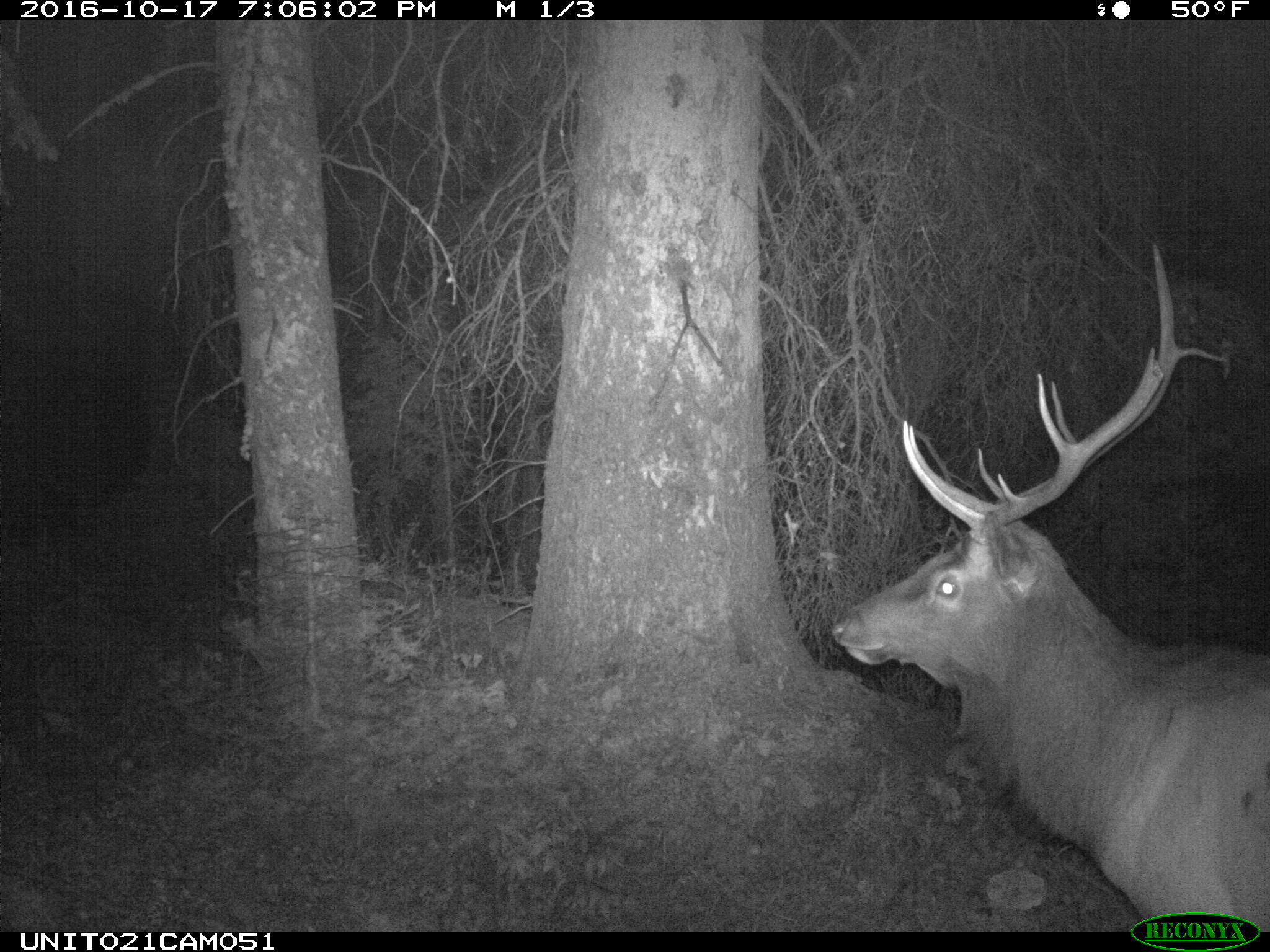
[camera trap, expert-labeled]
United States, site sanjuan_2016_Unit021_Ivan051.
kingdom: Animalia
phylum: Chordata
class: Mammalia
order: Artiodactyla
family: Cervidae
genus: Cervus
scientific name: Cervus elaphus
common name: red deer